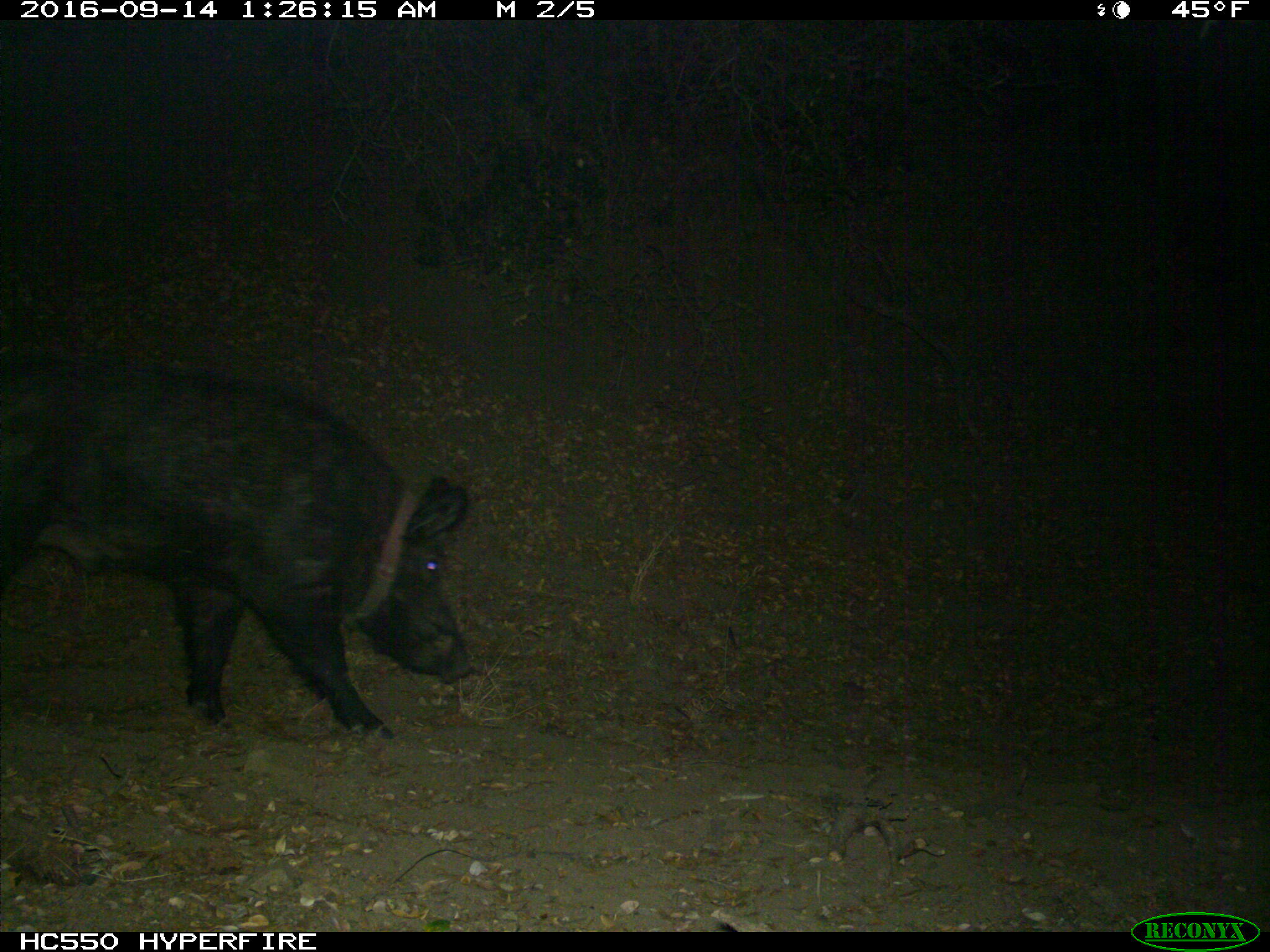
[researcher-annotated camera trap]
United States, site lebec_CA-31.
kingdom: Animalia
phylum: Chordata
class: Mammalia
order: Artiodactyla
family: Suidae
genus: Sus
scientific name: Sus scrofa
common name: wild boar